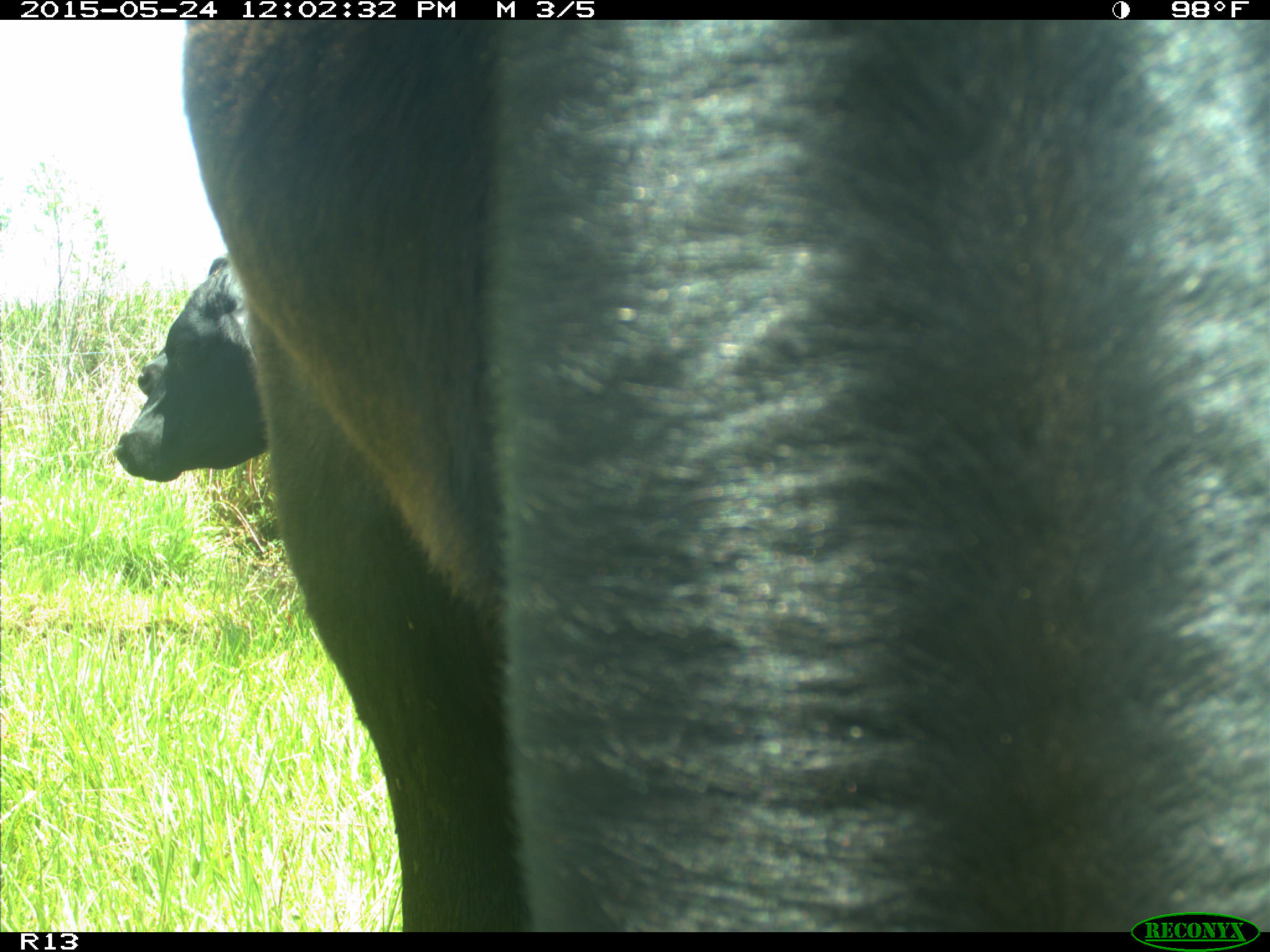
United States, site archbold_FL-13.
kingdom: Animalia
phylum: Chordata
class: Mammalia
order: Artiodactyla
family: Bovidae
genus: Bos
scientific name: Bos taurus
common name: domestic cow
Bos taurus (domestic cow).